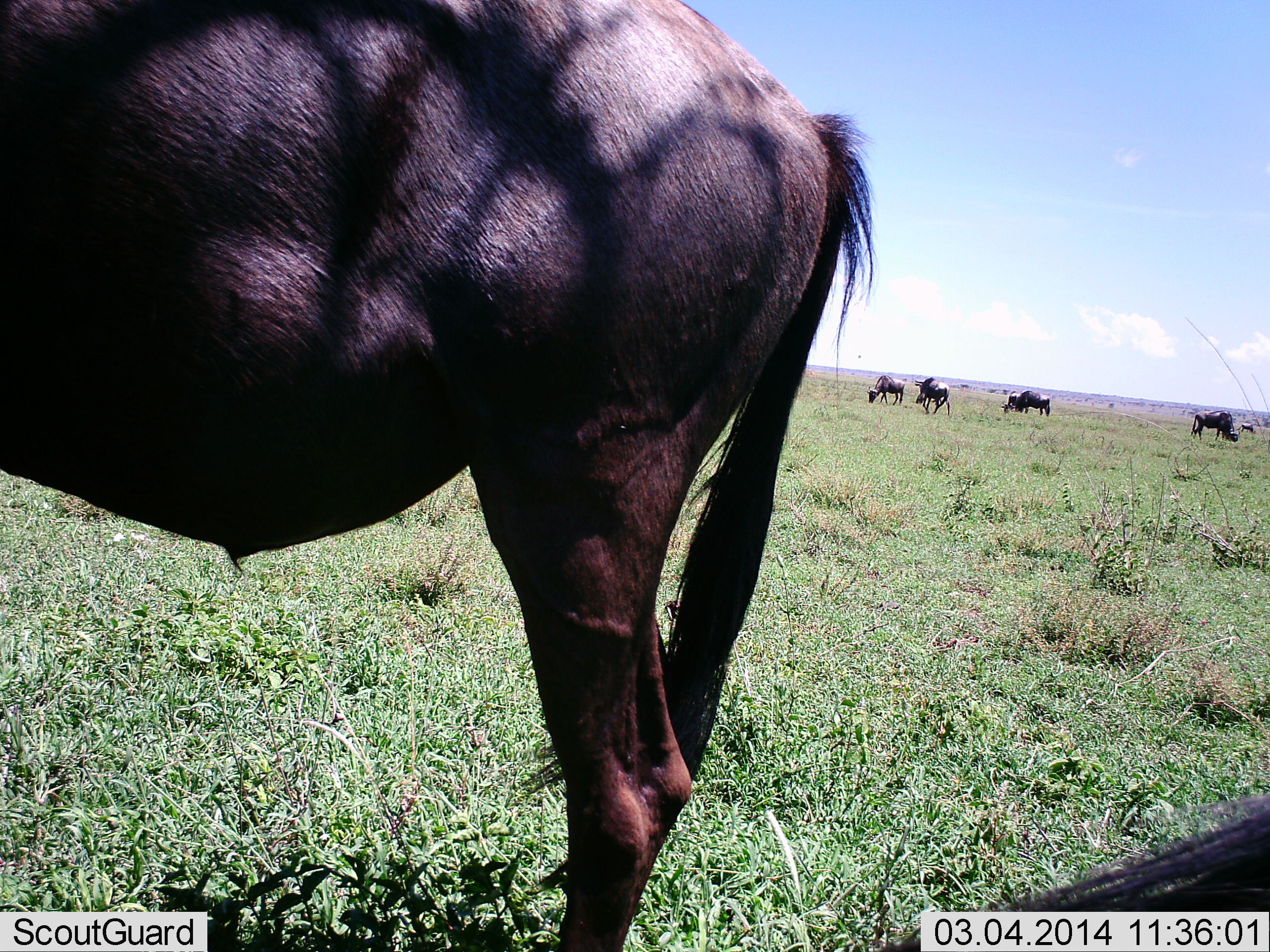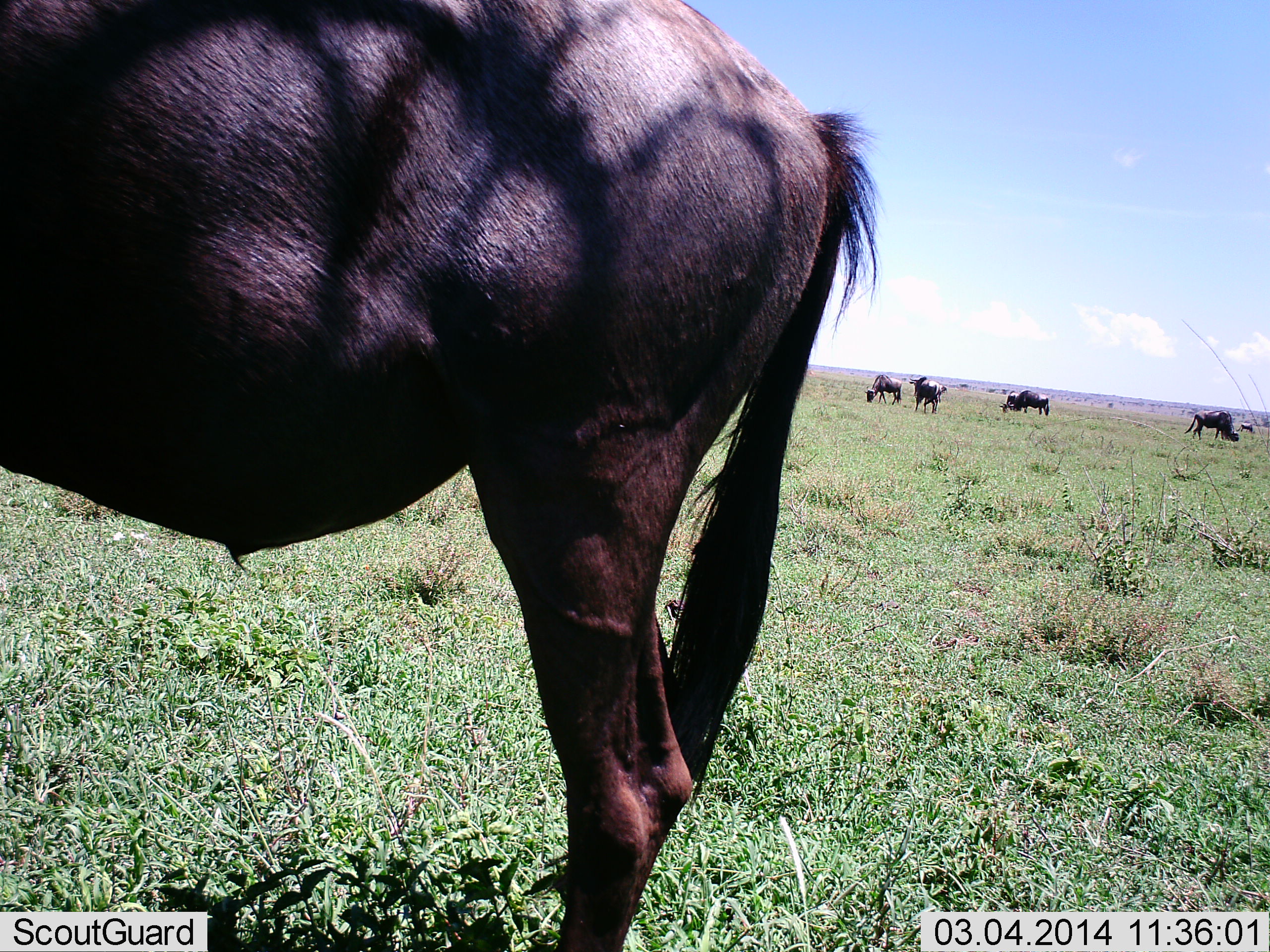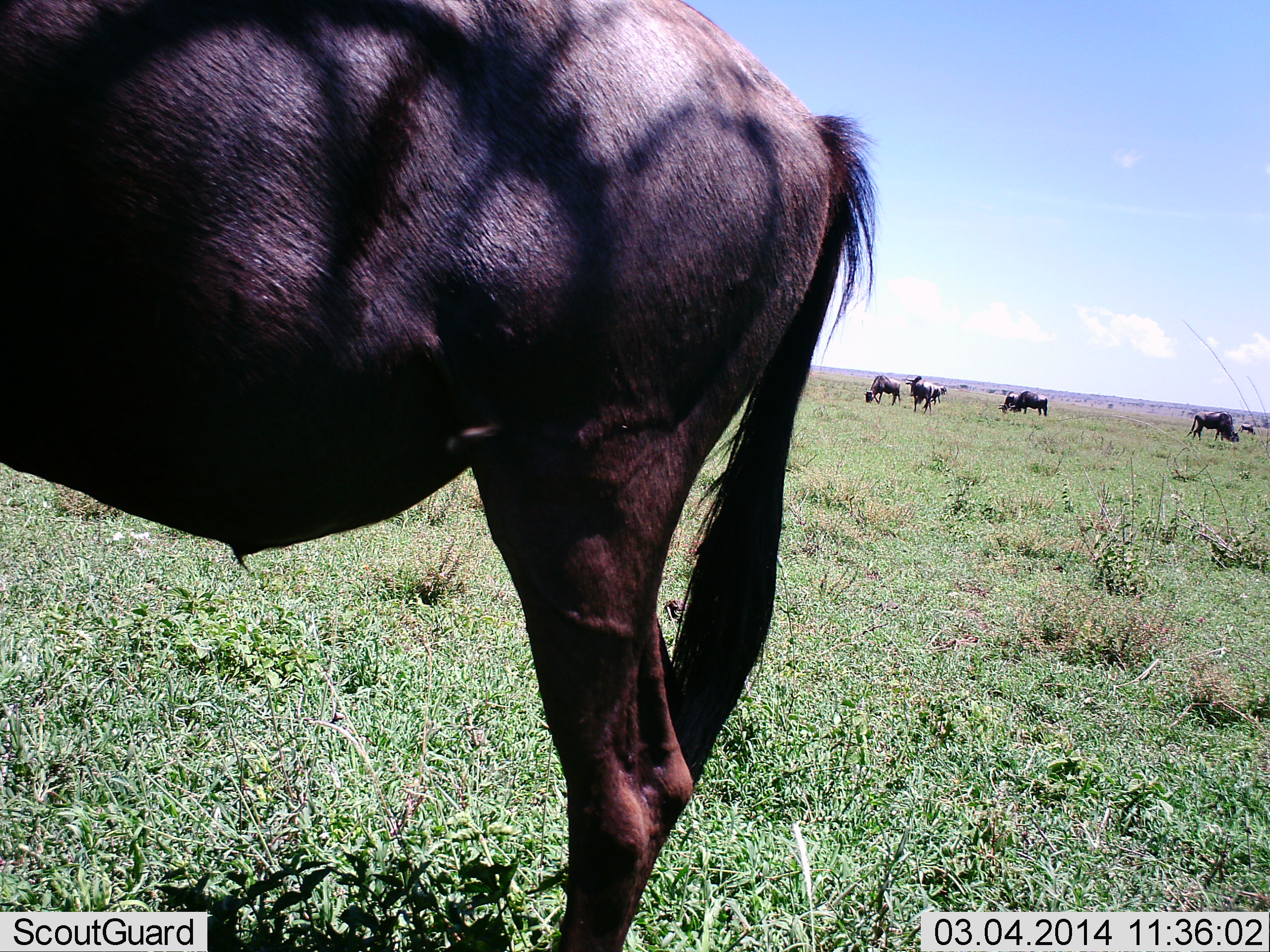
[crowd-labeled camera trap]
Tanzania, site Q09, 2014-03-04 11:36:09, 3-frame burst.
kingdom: Animalia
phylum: Chordata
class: Mammalia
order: Artiodactyla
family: Bovidae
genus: Connochaetes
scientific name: Connochaetes taurinus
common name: blue wildebeest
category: wildebeest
Wildebeest (blue wildebeest) (Connochaetes taurinus), count 6. Behavior (volunteer vote fractions): standing 60%, resting 0%, moving 20%, interacting 0%. Young present (vote fraction): 0%. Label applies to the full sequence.